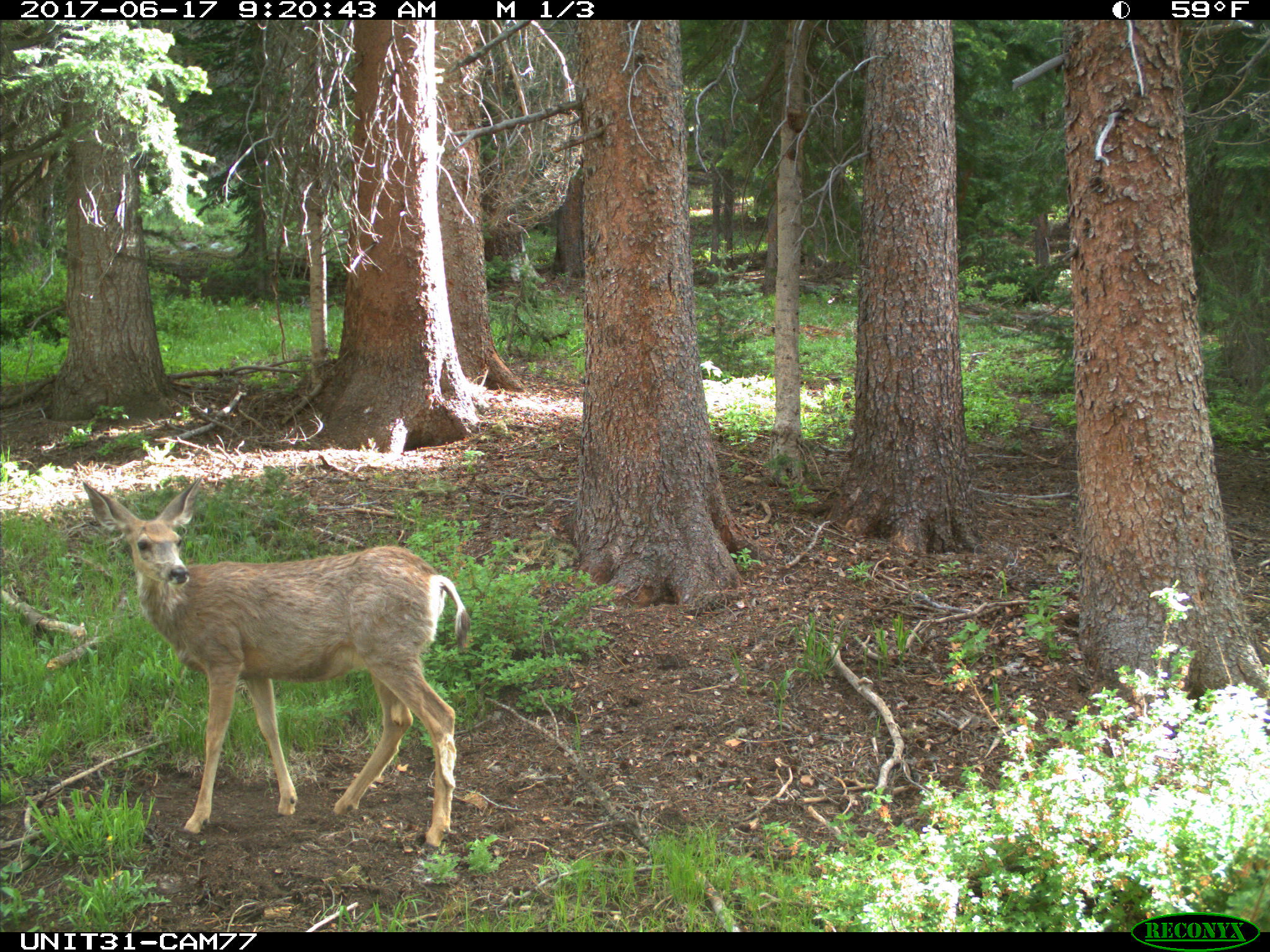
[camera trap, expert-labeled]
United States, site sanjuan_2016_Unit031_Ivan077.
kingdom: Animalia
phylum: Chordata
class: Mammalia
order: Artiodactyla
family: Cervidae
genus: Odocoileus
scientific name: Odocoileus hemionus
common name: mule deer